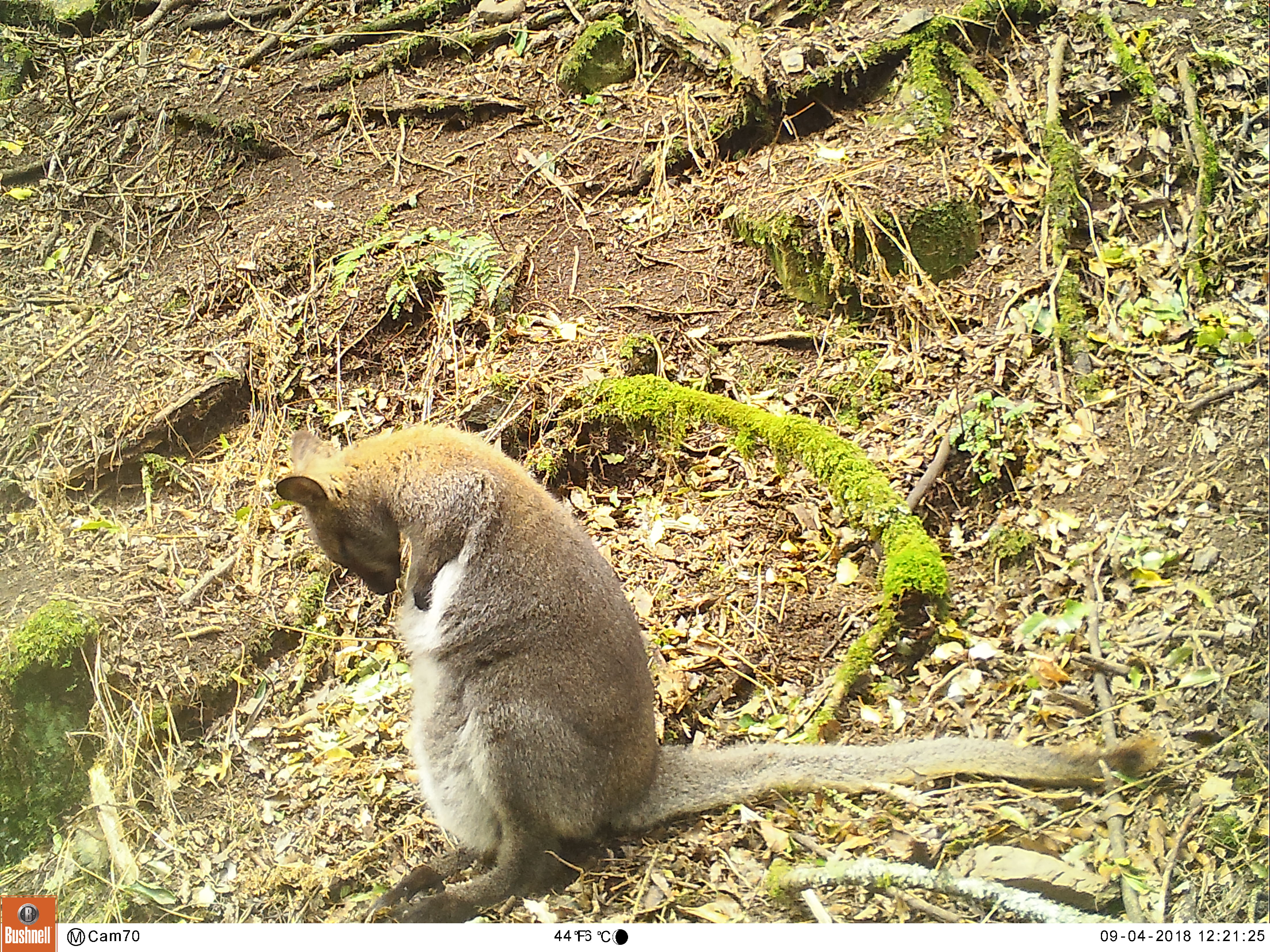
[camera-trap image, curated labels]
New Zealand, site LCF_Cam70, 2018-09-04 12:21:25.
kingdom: Animalia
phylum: Chordata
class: Mammalia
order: Diprotodontia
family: Macropodidae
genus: Notamacropus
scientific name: Notamacropus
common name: wallaby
Wallaby (Notamacropus).